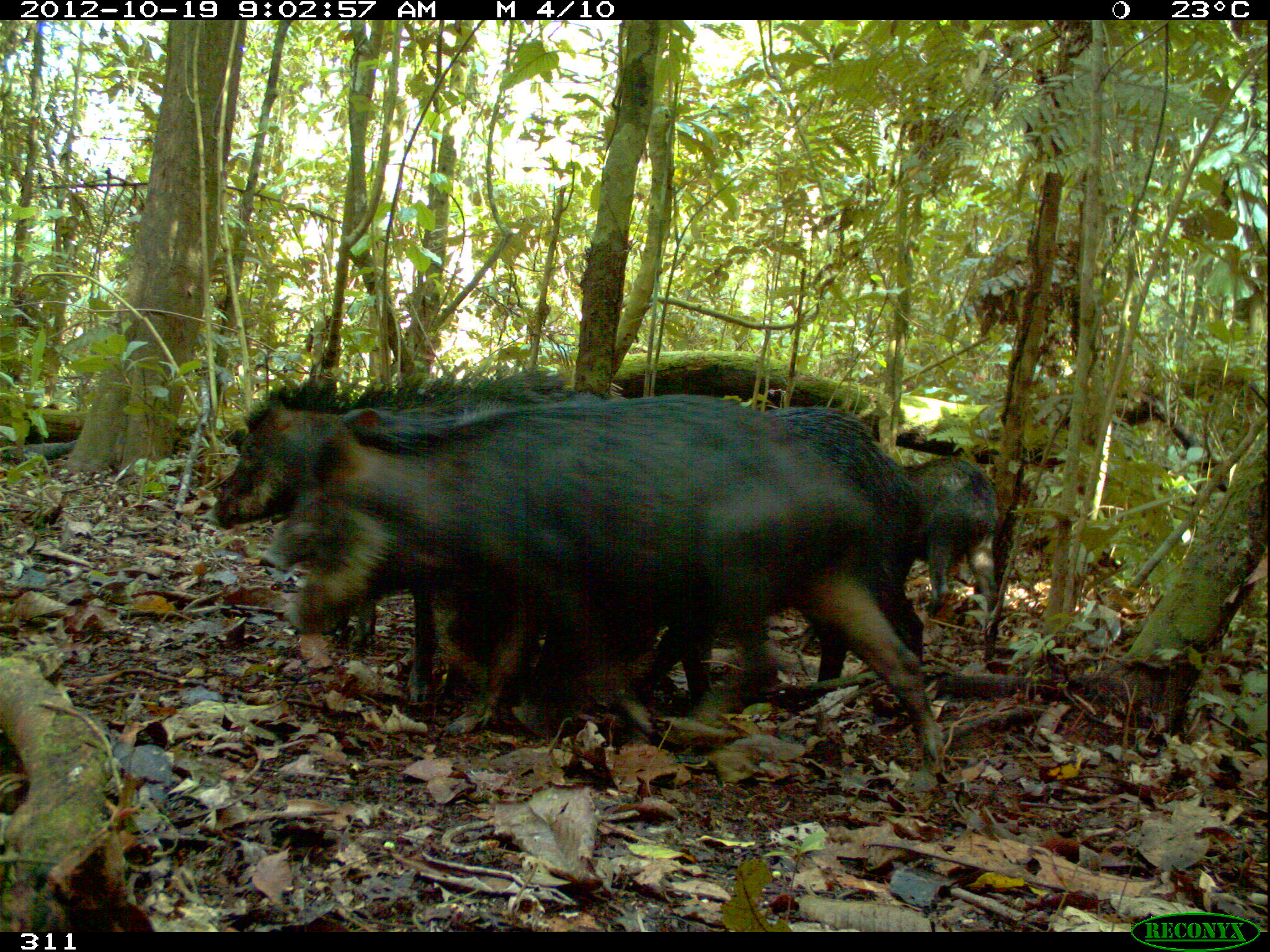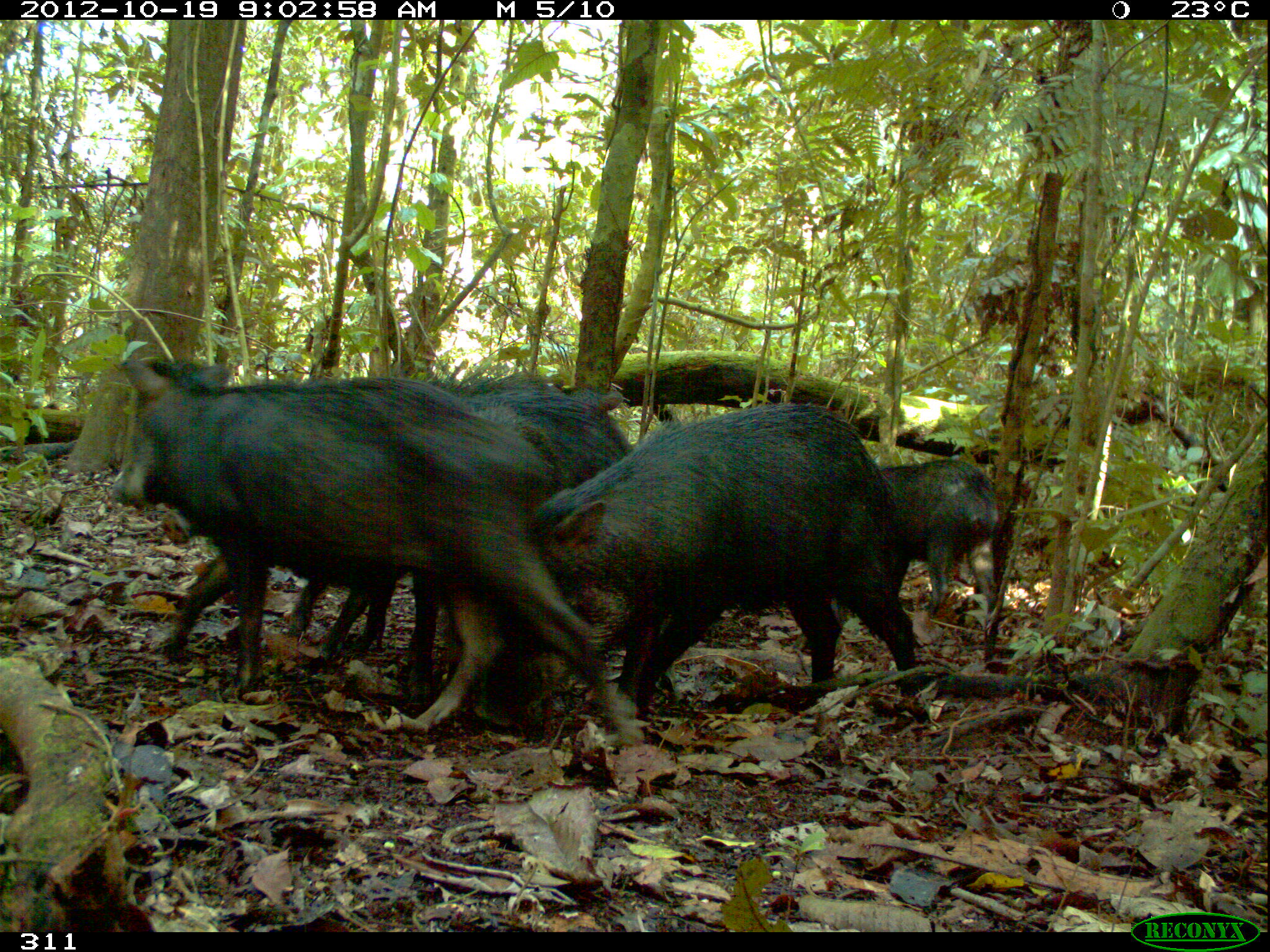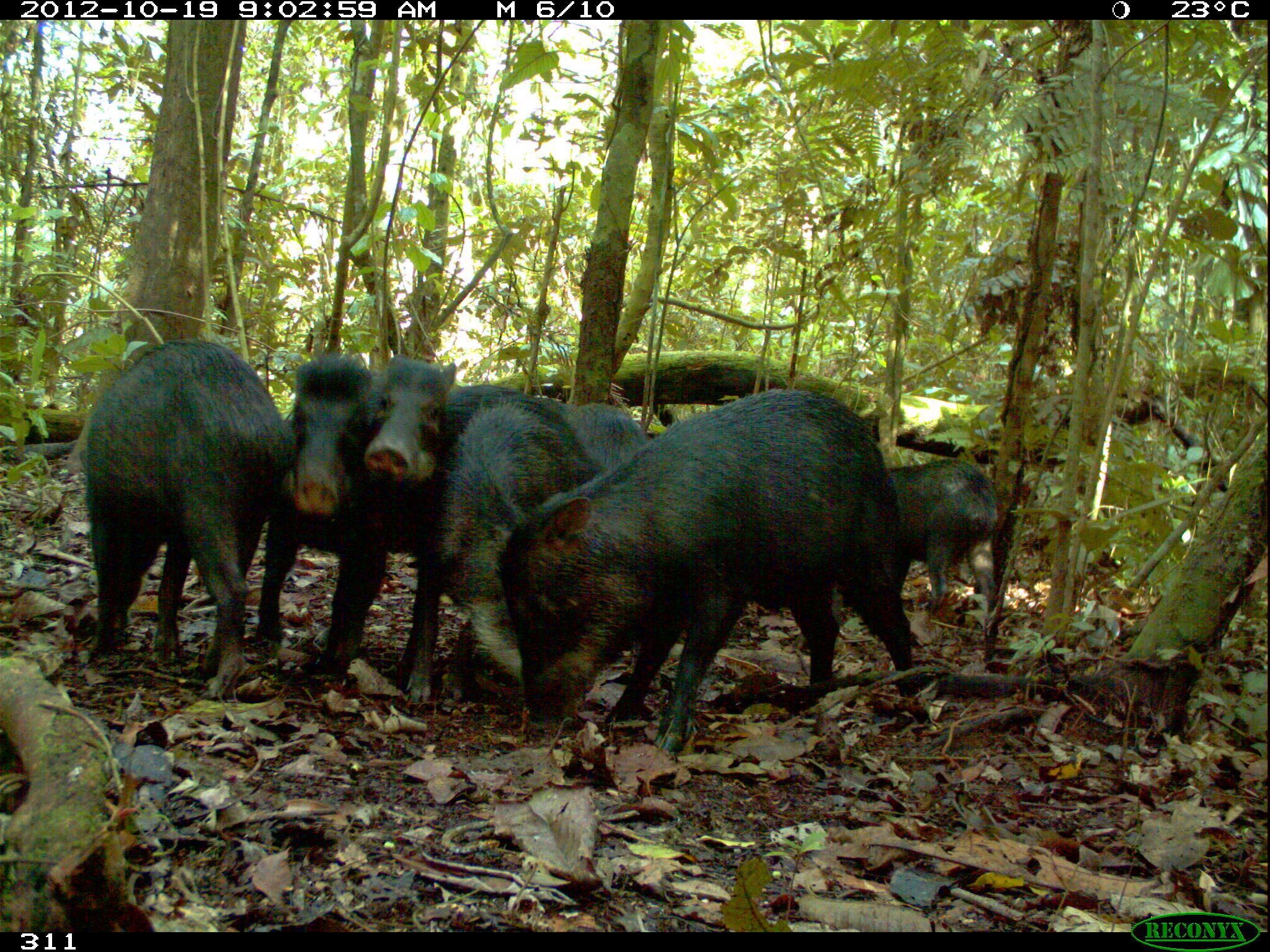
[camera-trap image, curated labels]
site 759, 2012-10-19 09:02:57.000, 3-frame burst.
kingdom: Animalia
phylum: Chordata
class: Mammalia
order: Artiodactyla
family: Tayassuidae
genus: Tayassu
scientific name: Tayassu pecari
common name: white-lipped peccary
Tayassu pecari (white-lipped peccary).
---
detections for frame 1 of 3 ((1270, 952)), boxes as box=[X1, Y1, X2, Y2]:
tayassu pecari: box=[254, 393, 948, 787]; box=[277, 407, 941, 767]; box=[213, 373, 628, 732]; box=[439, 575, 709, 711]; box=[897, 455, 1000, 612]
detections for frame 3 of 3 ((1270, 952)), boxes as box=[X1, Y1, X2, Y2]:
tayassu pecari: box=[490, 386, 919, 757]; box=[82, 338, 286, 701]; box=[403, 394, 600, 703]; box=[252, 352, 389, 679]; box=[335, 352, 456, 704]; box=[885, 456, 999, 618]; box=[564, 402, 650, 470]